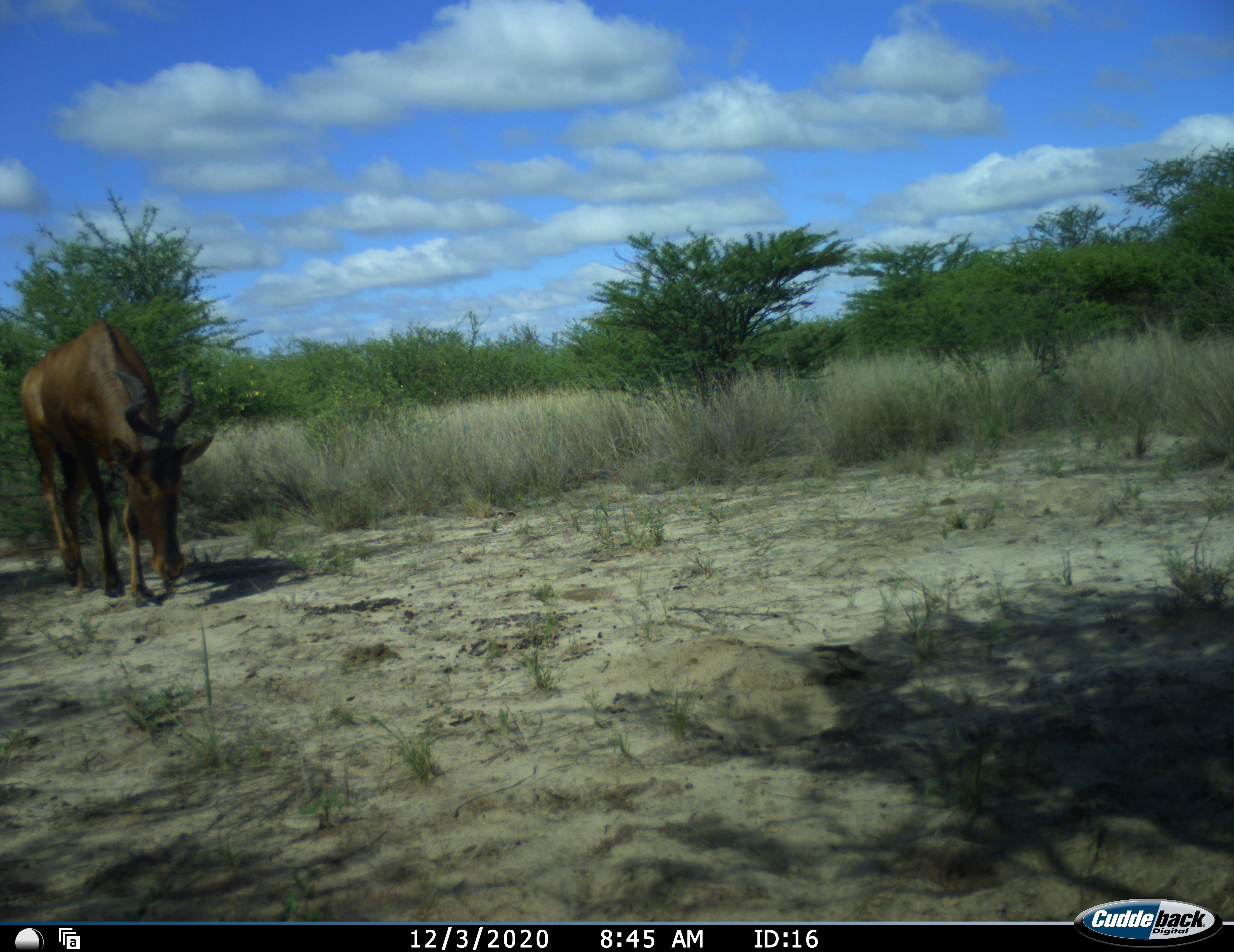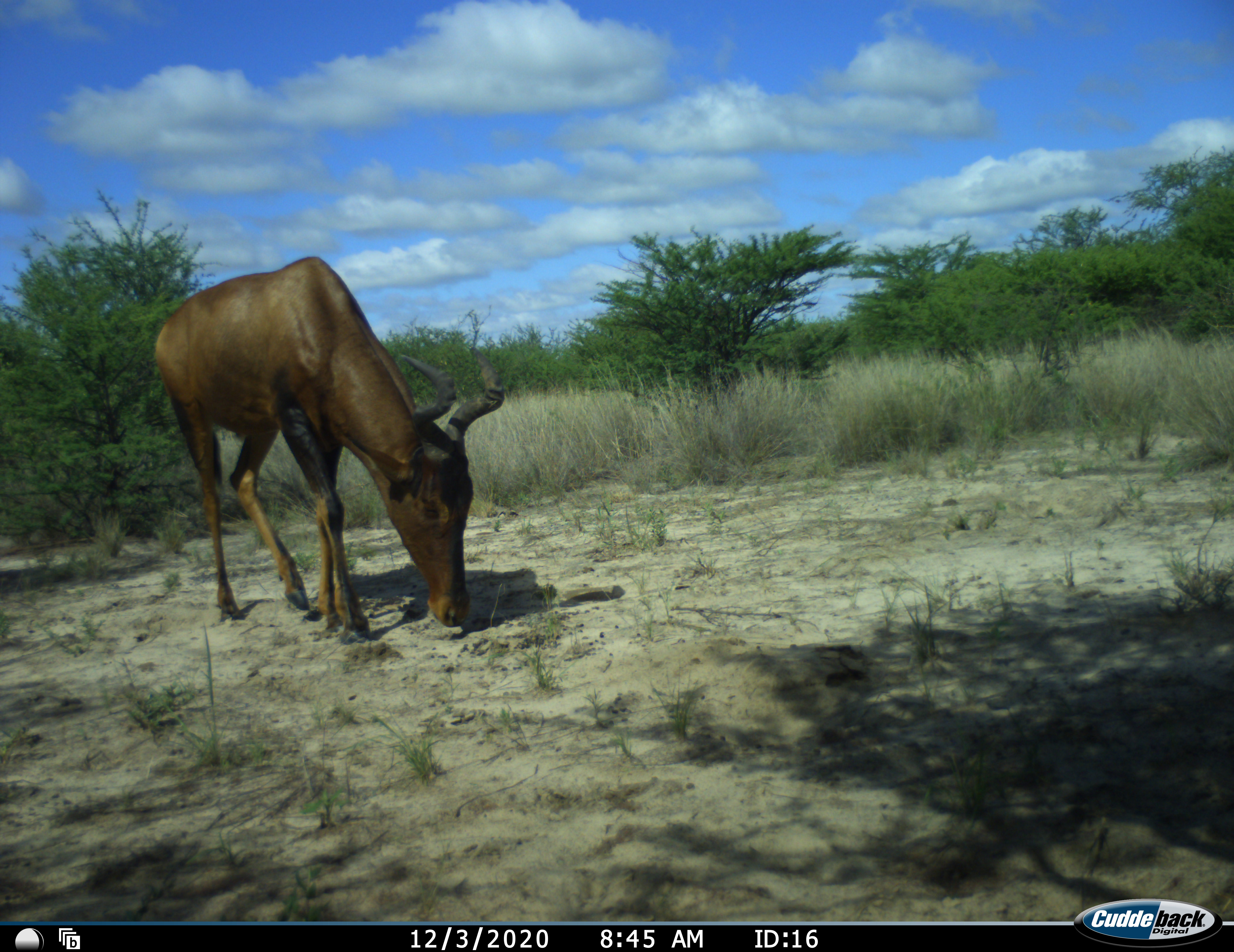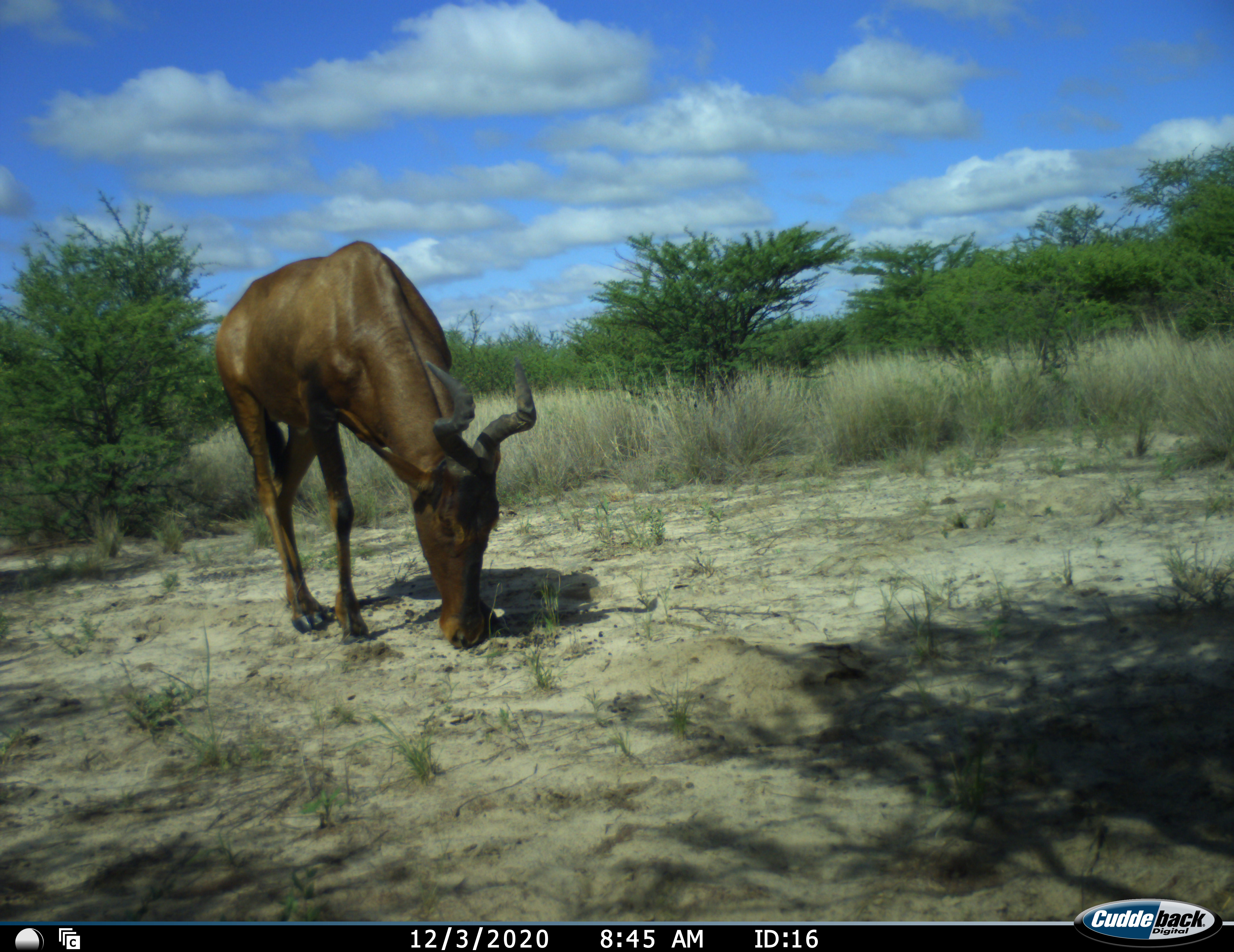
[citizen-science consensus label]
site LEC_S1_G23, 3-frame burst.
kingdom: Animalia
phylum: Chordata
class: Mammalia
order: Artiodactyla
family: Bovidae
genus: Alcelaphus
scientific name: Alcelaphus buselaphus caama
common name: red hartebeest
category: hartebeestred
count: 1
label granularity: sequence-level